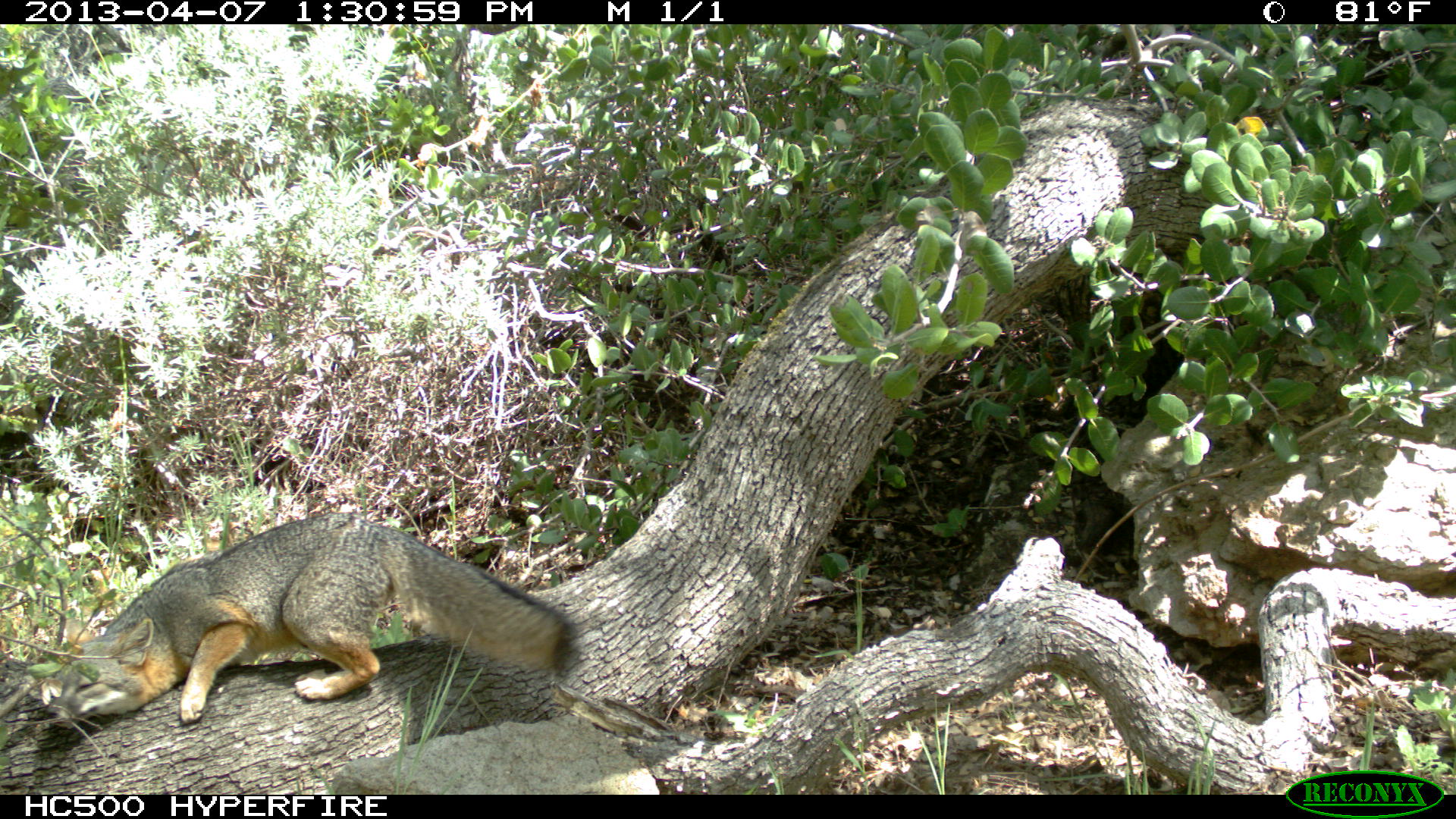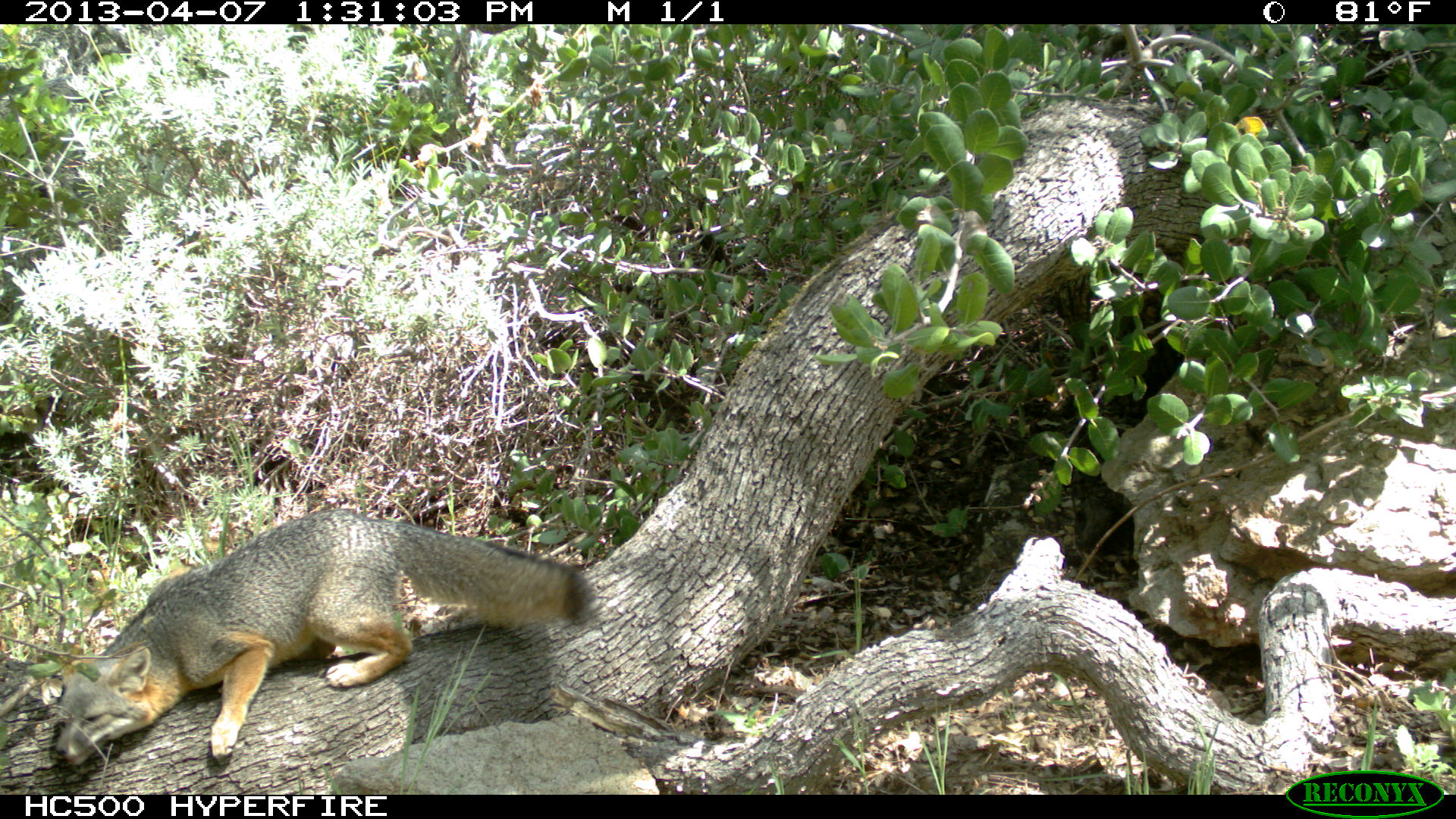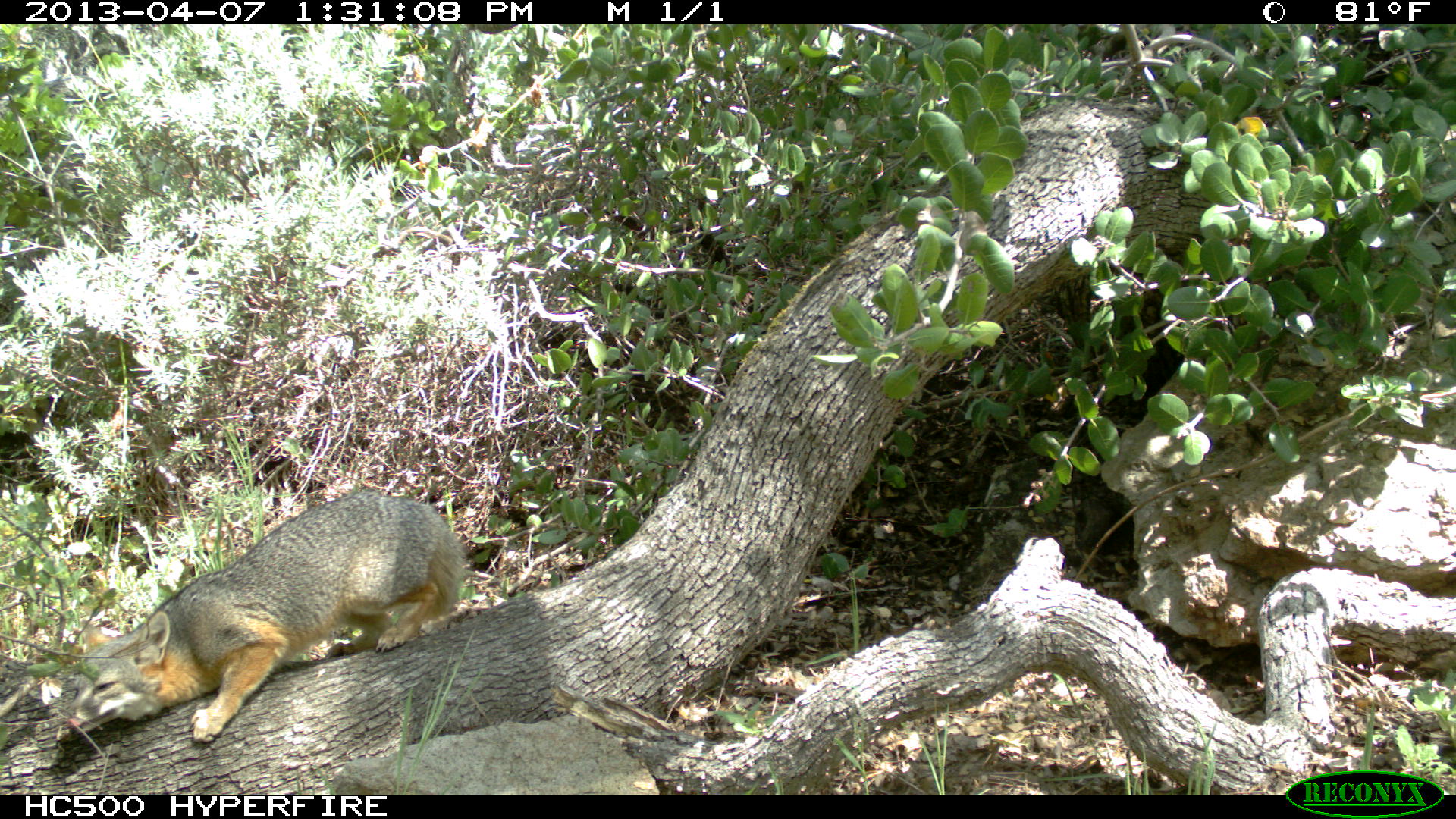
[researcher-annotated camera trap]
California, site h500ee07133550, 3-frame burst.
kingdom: Animalia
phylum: Chordata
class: Mammalia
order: Carnivora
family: Canidae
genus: Urocyon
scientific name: Urocyon littoralis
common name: island fox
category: fox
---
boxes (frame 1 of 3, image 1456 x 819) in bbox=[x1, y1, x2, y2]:
fox: bbox=[47, 514, 576, 726]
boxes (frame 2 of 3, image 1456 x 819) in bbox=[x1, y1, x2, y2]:
fox: bbox=[54, 507, 598, 767]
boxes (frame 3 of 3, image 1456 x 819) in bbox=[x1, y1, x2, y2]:
fox: bbox=[50, 488, 465, 744]